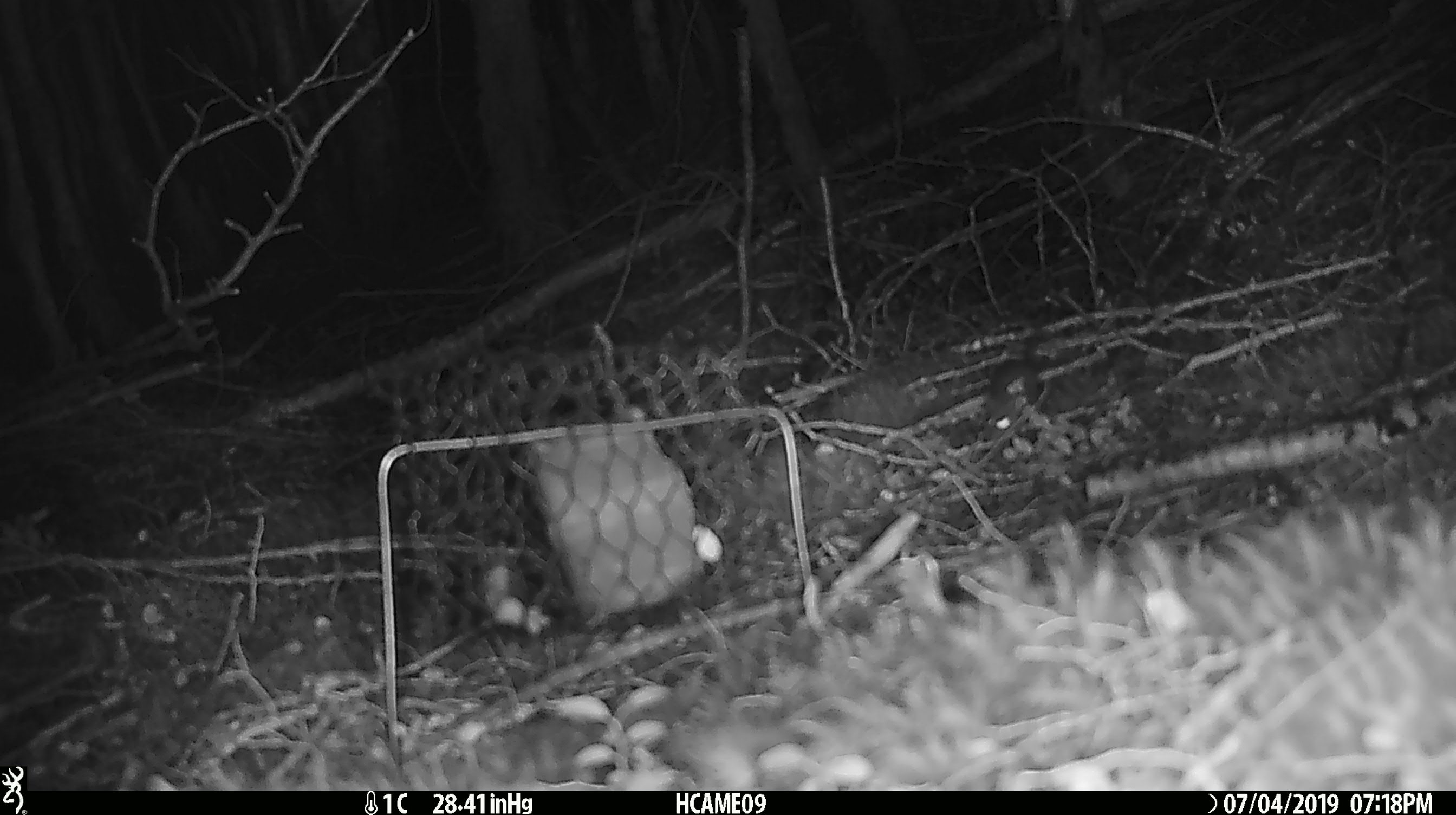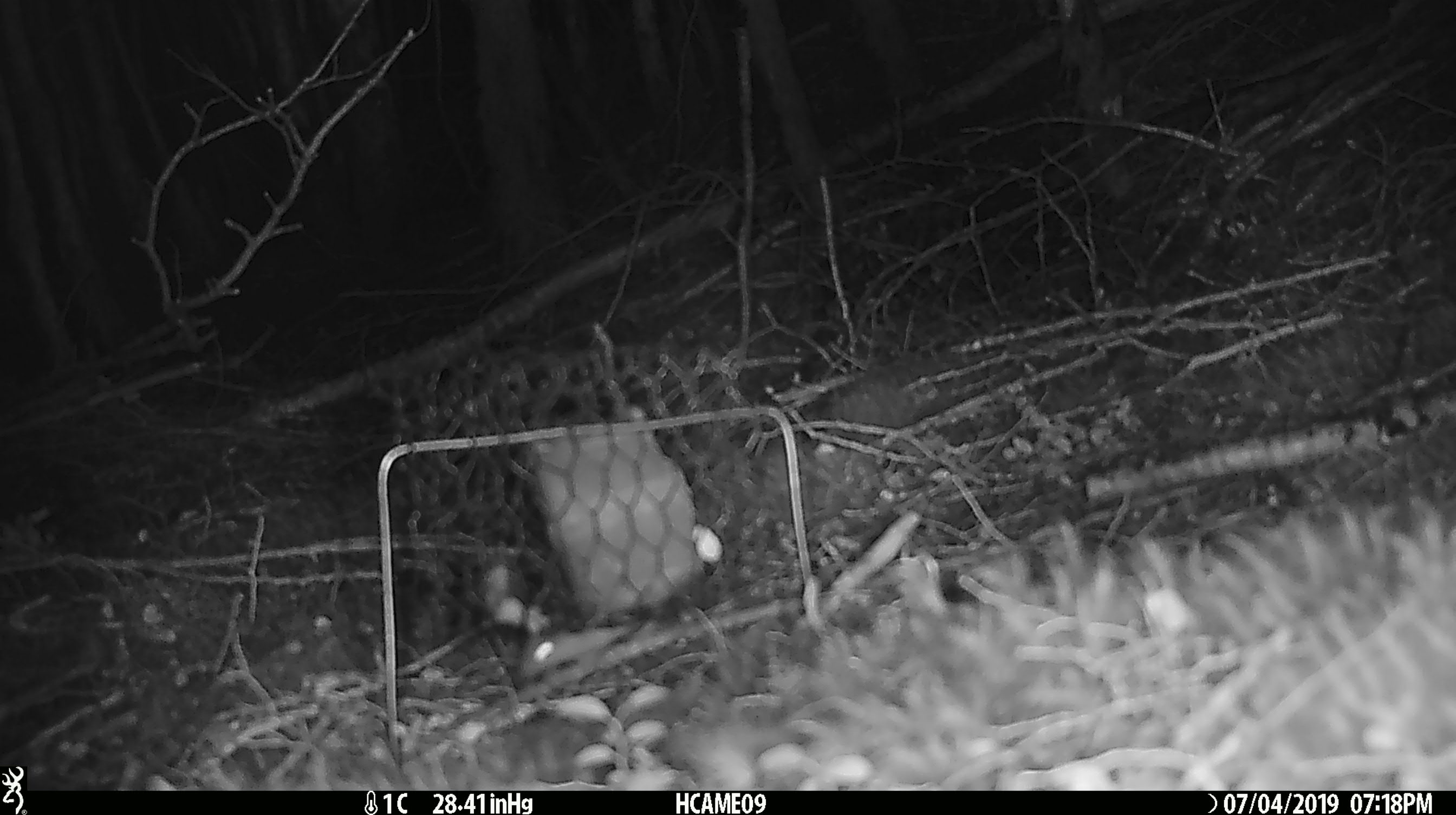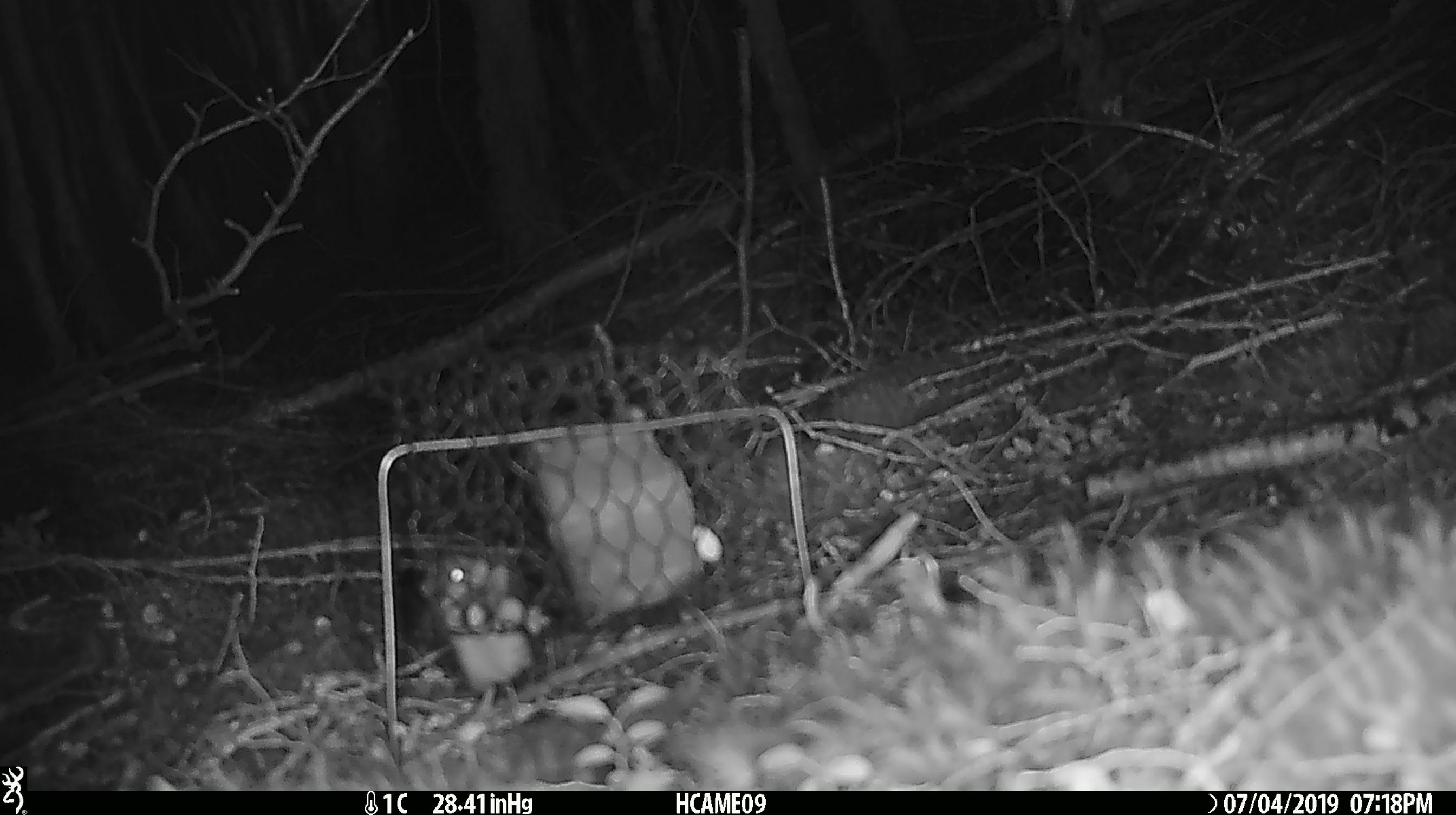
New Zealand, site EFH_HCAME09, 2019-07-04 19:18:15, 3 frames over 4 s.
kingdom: Animalia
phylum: Chordata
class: Mammalia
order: Rodentia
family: Muridae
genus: Mus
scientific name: Mus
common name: mouse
Mouse (Mus).